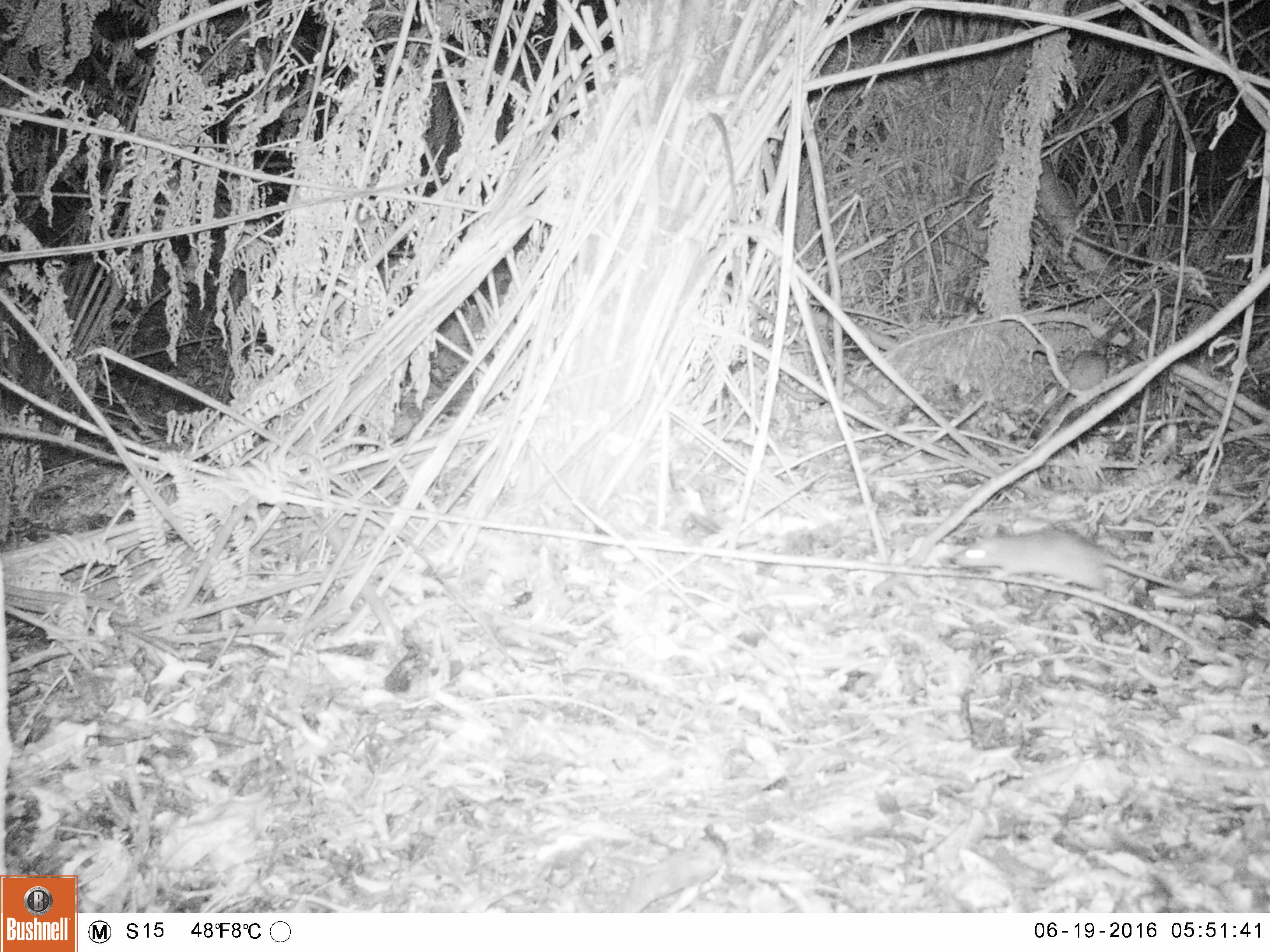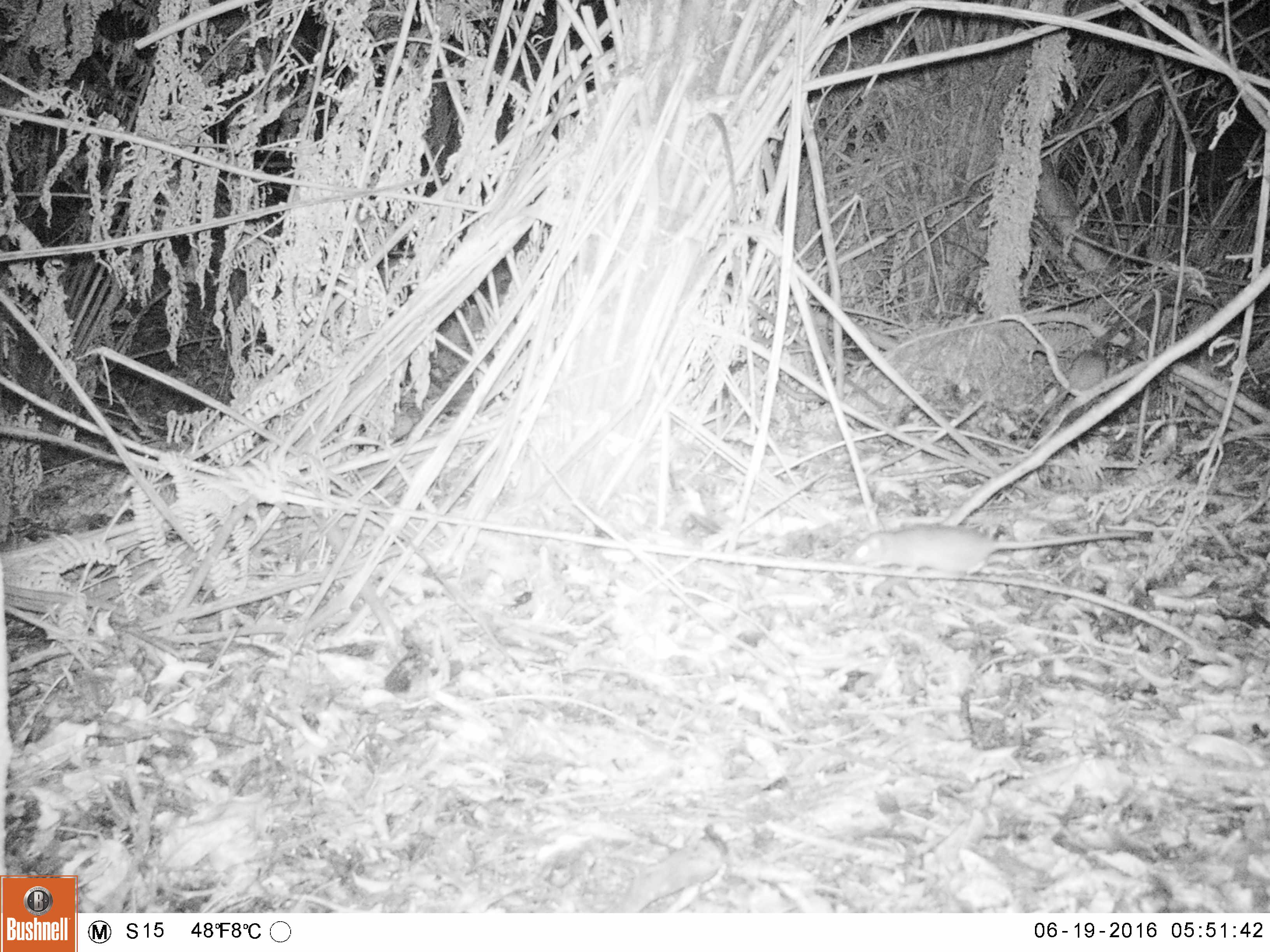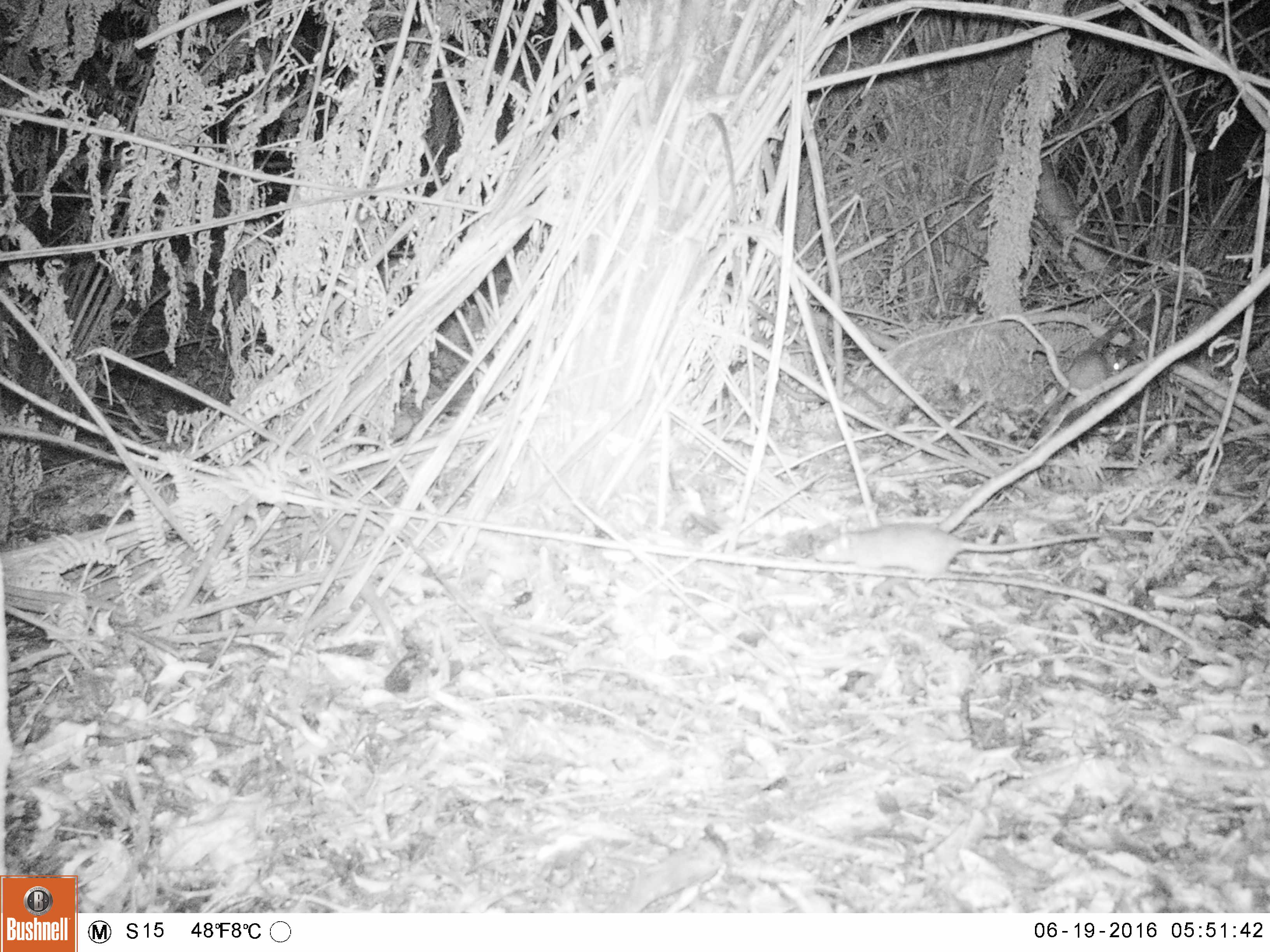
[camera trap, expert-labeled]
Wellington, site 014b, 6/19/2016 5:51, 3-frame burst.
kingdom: Animalia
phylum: Chordata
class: Mammalia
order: Rodentia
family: Muridae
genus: Rattus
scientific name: Rattus norvegicus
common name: norway rat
Norway rat (Rattus norvegicus).